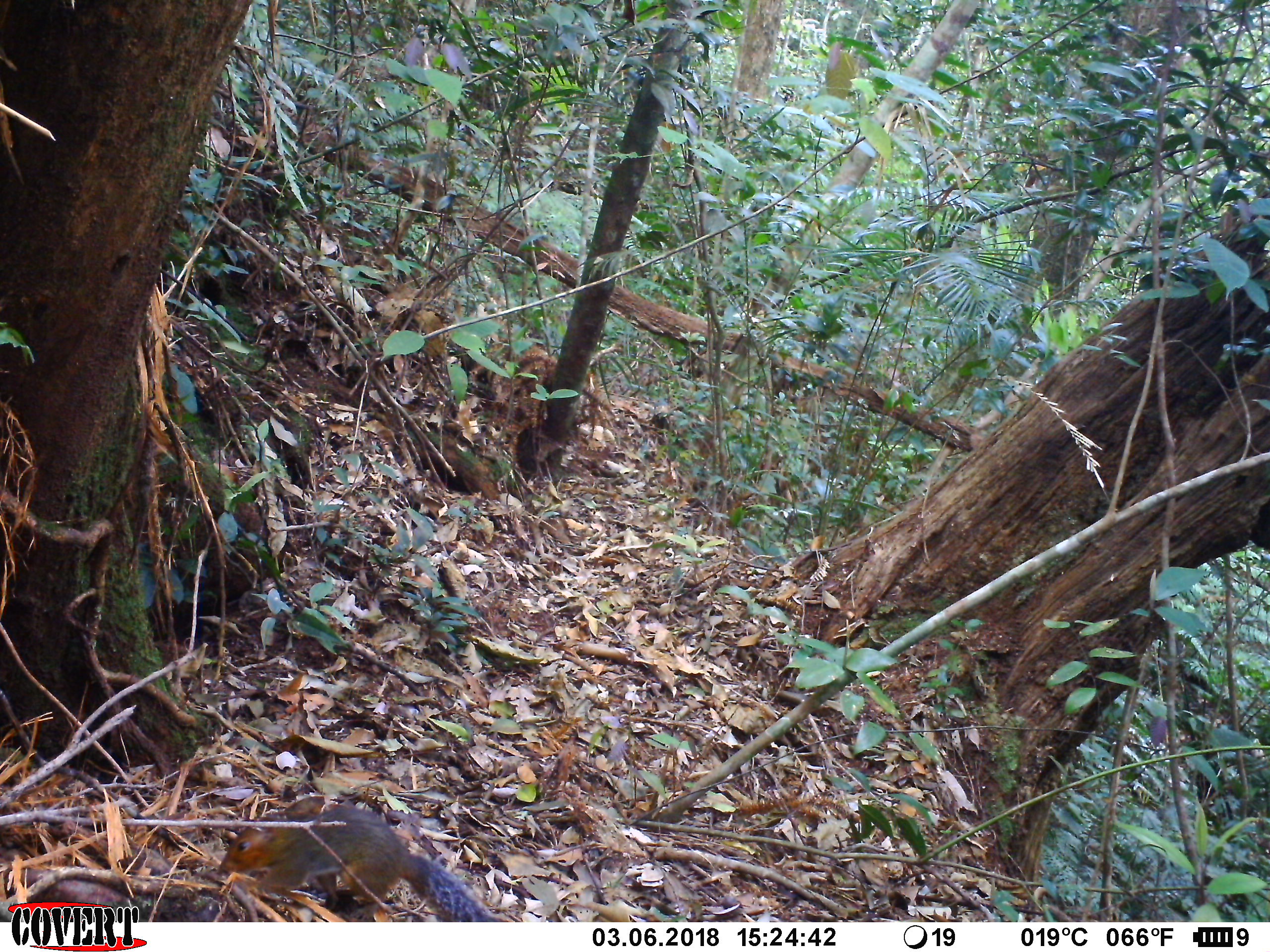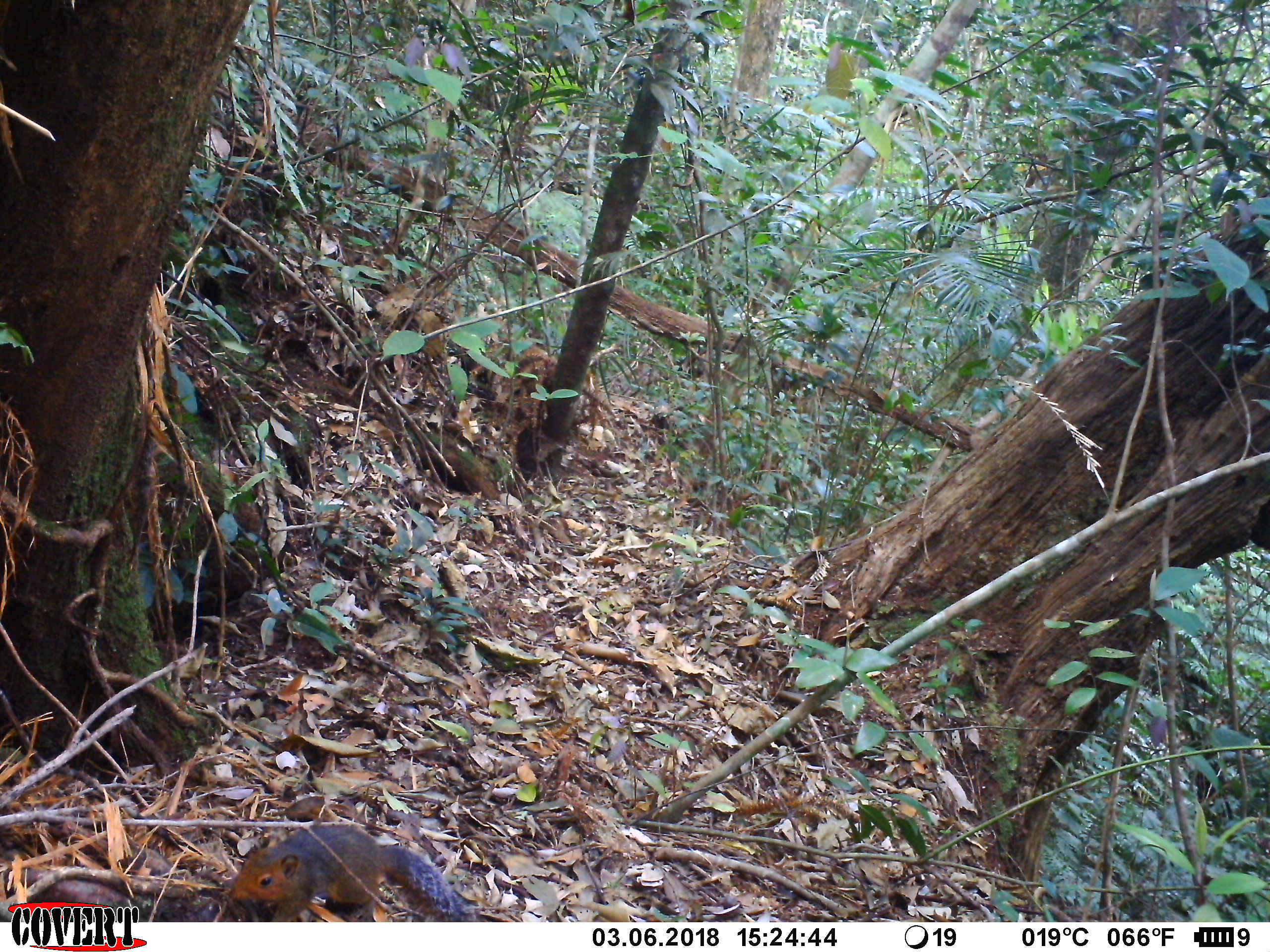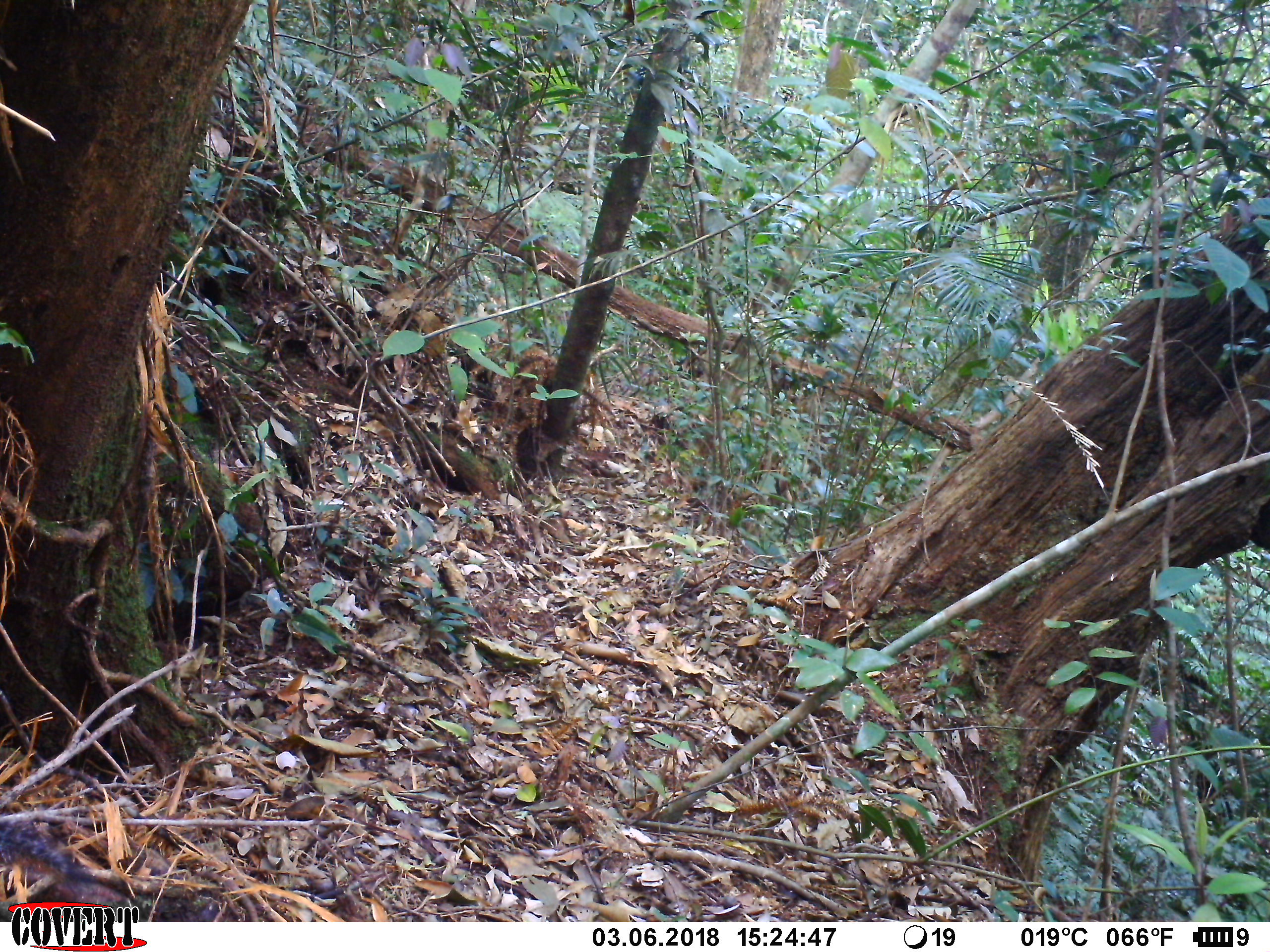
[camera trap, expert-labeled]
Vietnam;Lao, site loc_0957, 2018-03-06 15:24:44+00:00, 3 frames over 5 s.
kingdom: Animalia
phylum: Chordata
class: Mammalia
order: Rodentia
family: Sciuridae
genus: Dremomys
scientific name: Dremomys rufigenis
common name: red-cheeked squirrel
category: red cheeked squirrel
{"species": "red cheeked squirrel (red-cheeked squirrel) (Dremomys rufigenis)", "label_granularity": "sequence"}